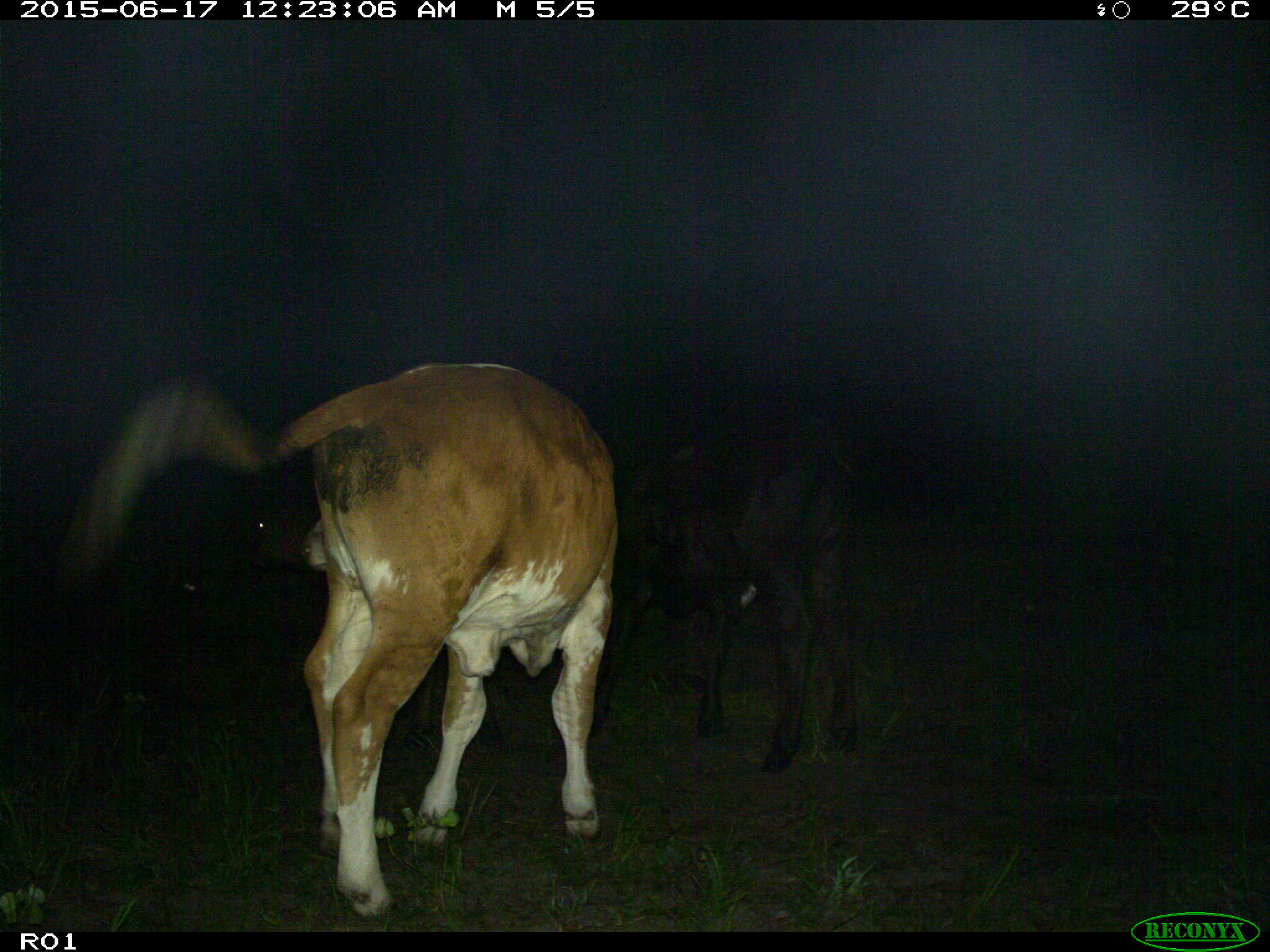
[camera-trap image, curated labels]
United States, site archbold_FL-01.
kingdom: Animalia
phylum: Chordata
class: Mammalia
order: Artiodactyla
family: Bovidae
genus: Bos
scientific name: Bos taurus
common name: domestic cow